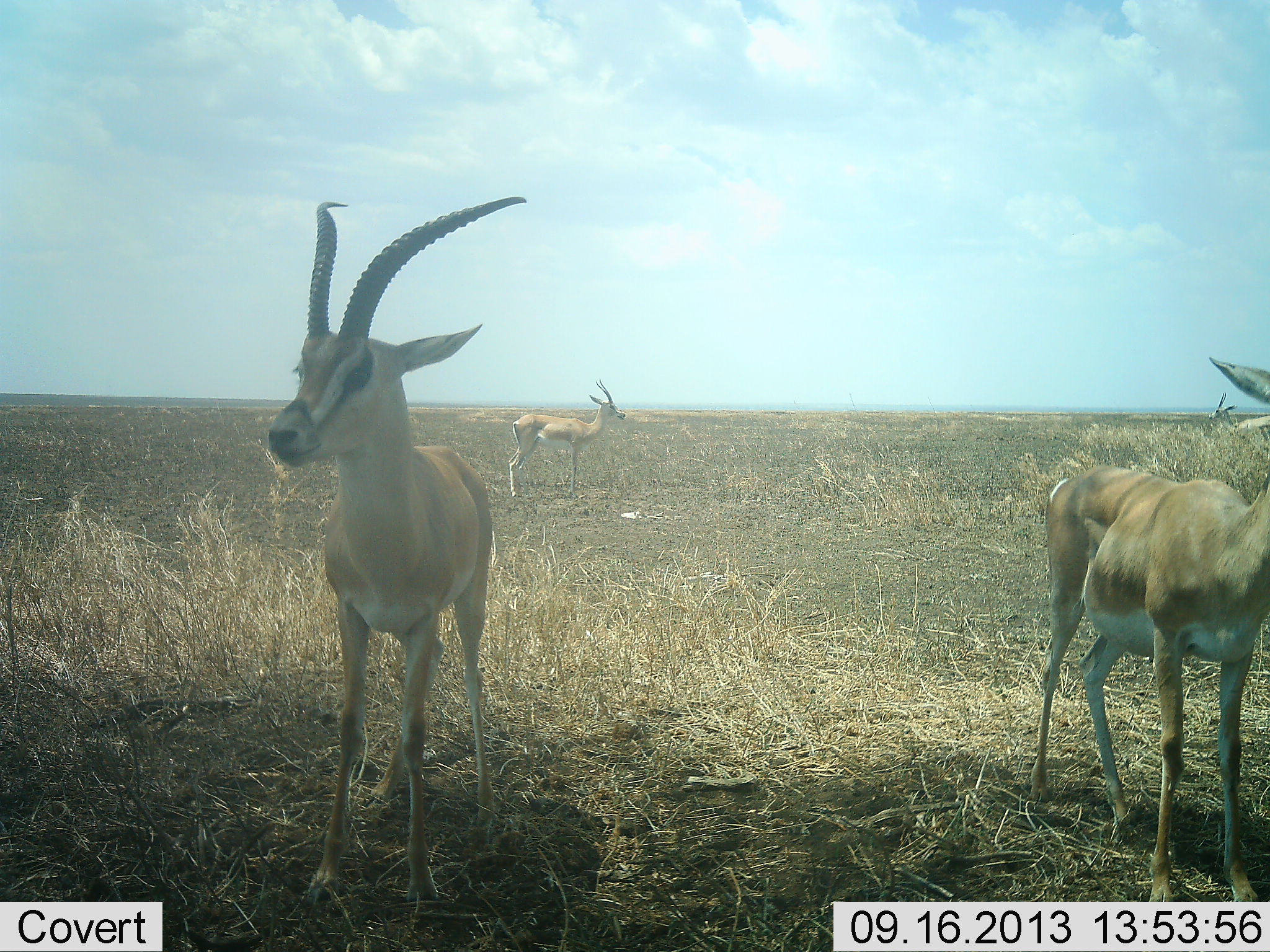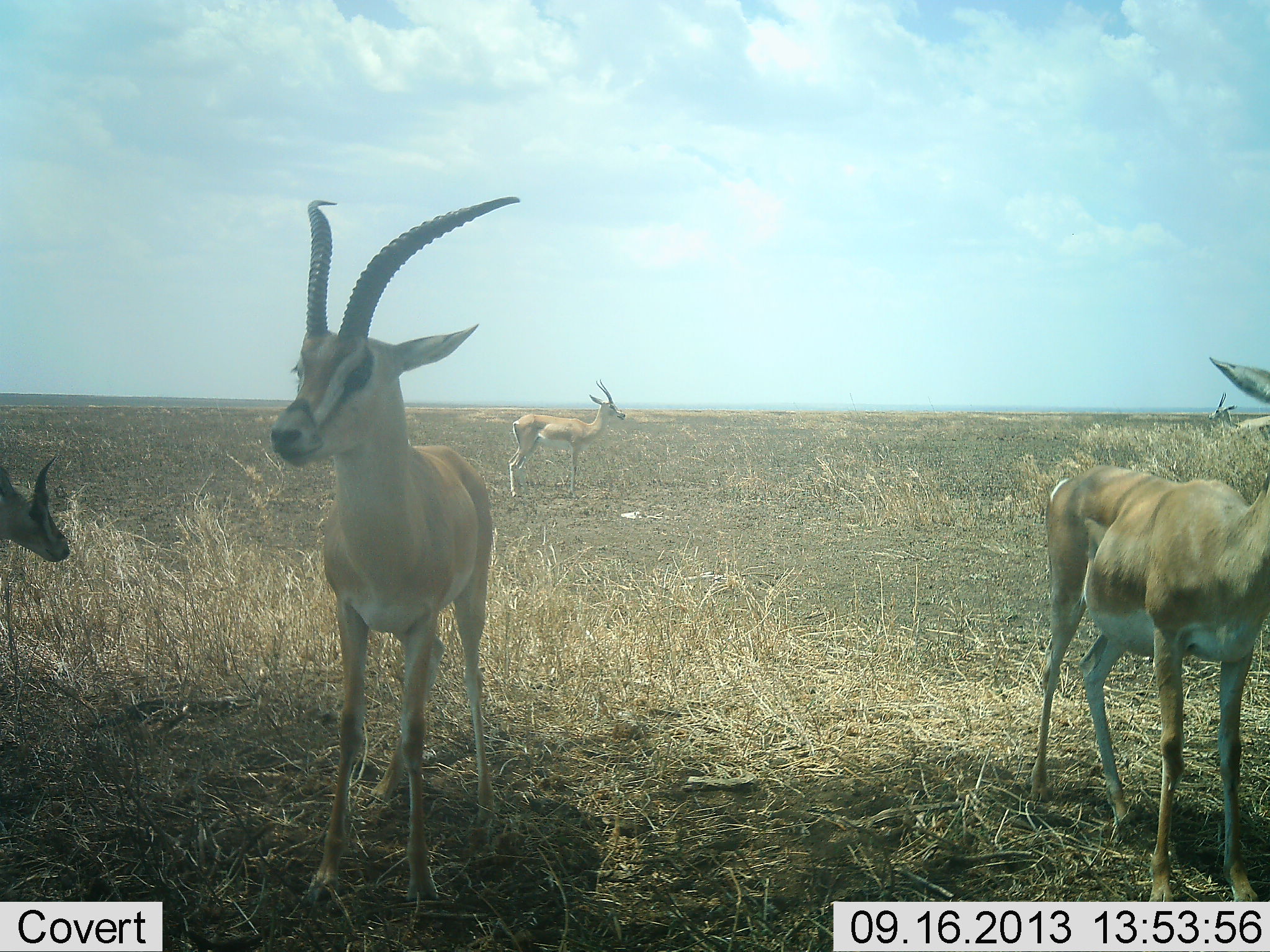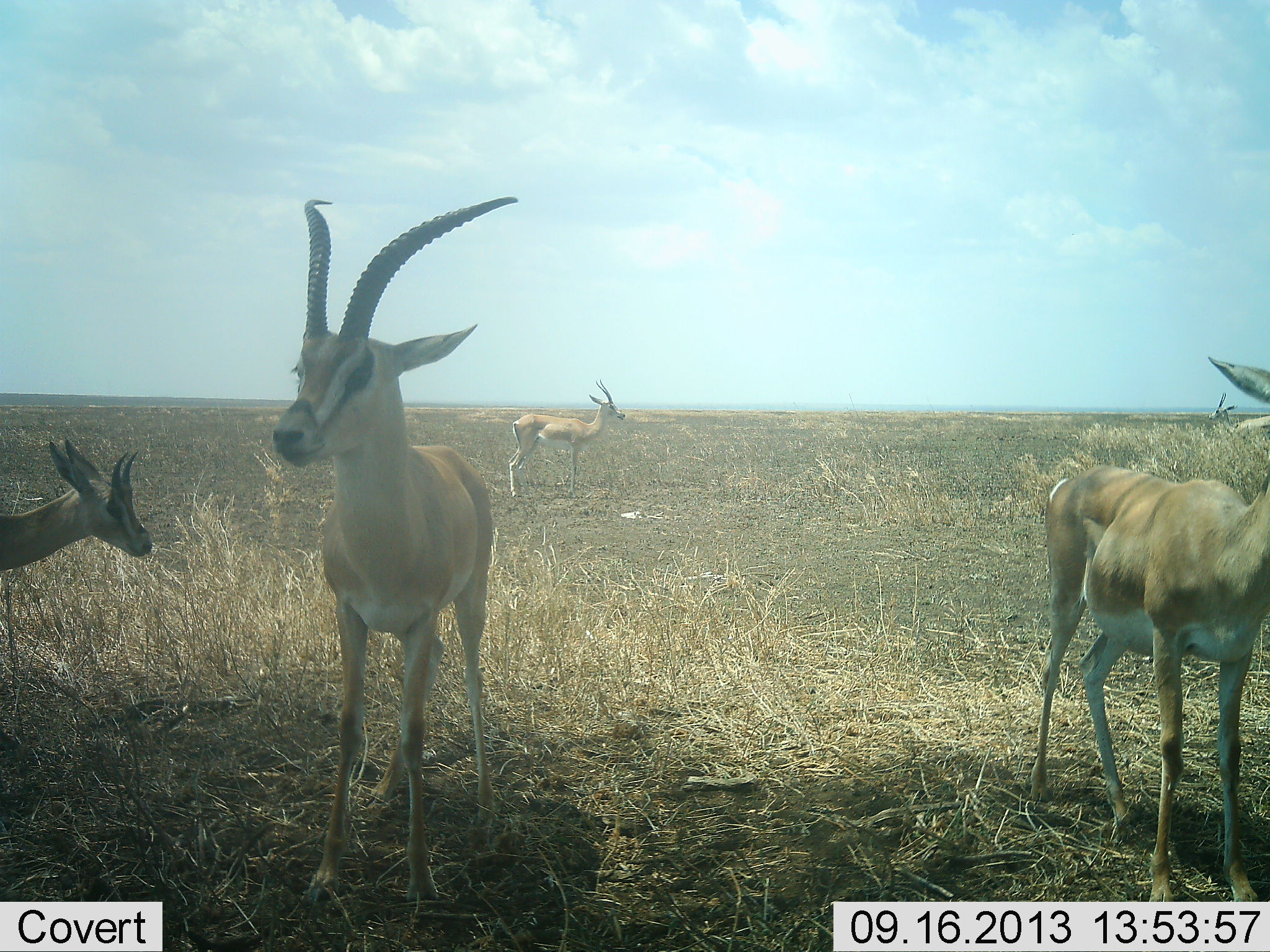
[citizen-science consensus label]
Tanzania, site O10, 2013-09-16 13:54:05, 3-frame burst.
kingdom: Animalia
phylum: Chordata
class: Mammalia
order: Artiodactyla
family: Bovidae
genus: Nanger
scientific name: Nanger granti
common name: grant's gazelle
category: gazellegrants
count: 5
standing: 95%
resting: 5%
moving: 47%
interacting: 0%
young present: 5%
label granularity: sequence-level